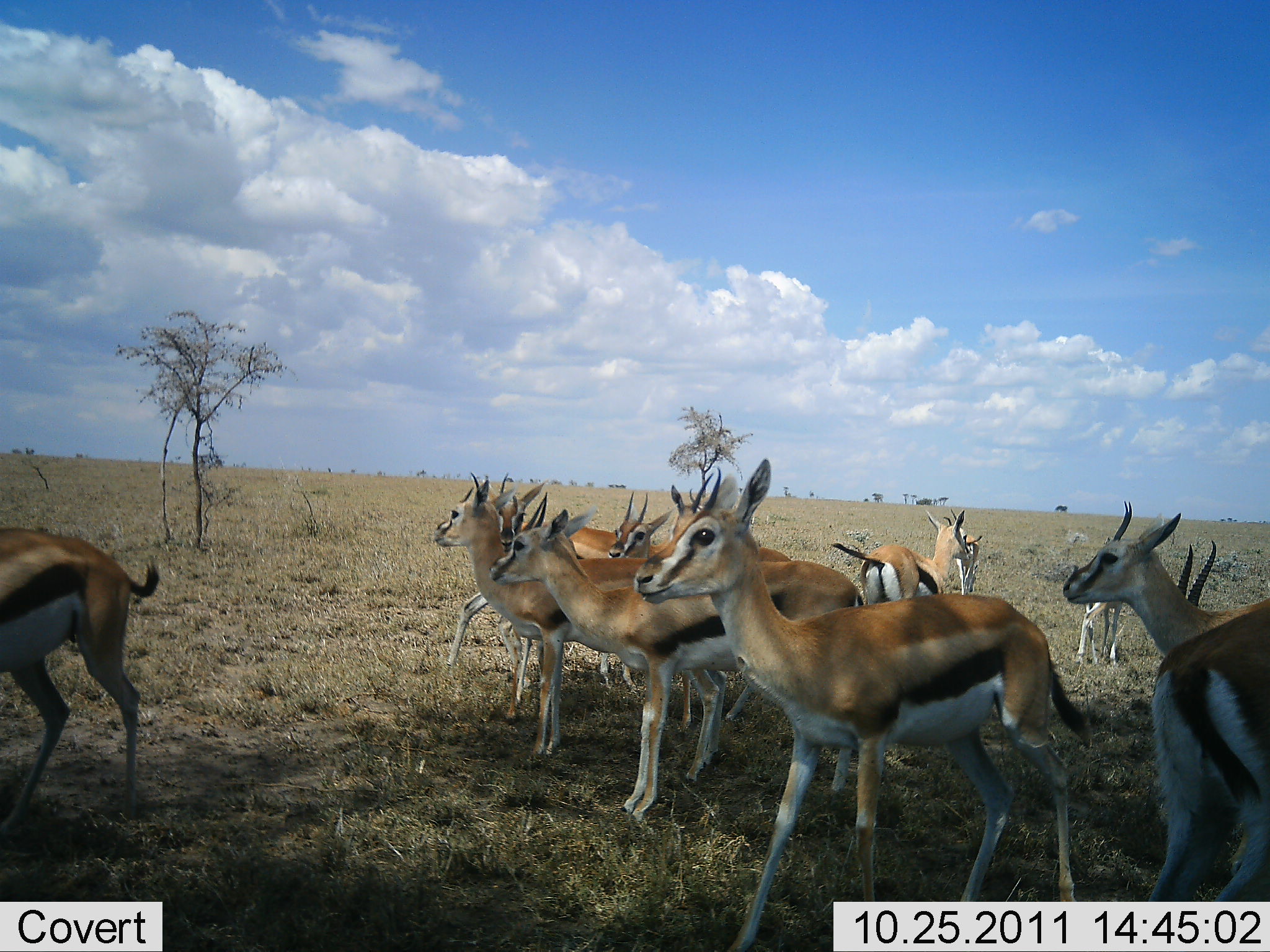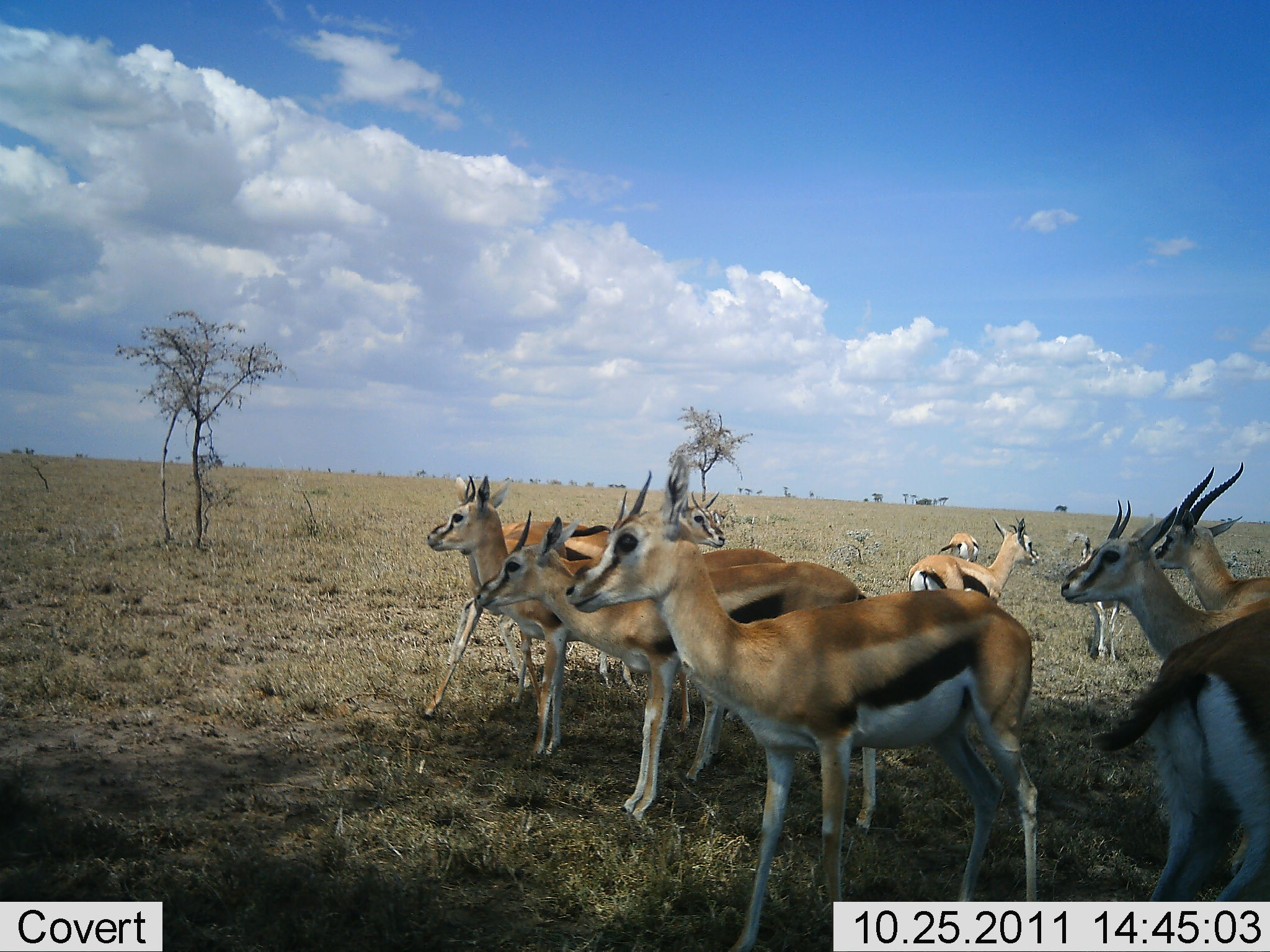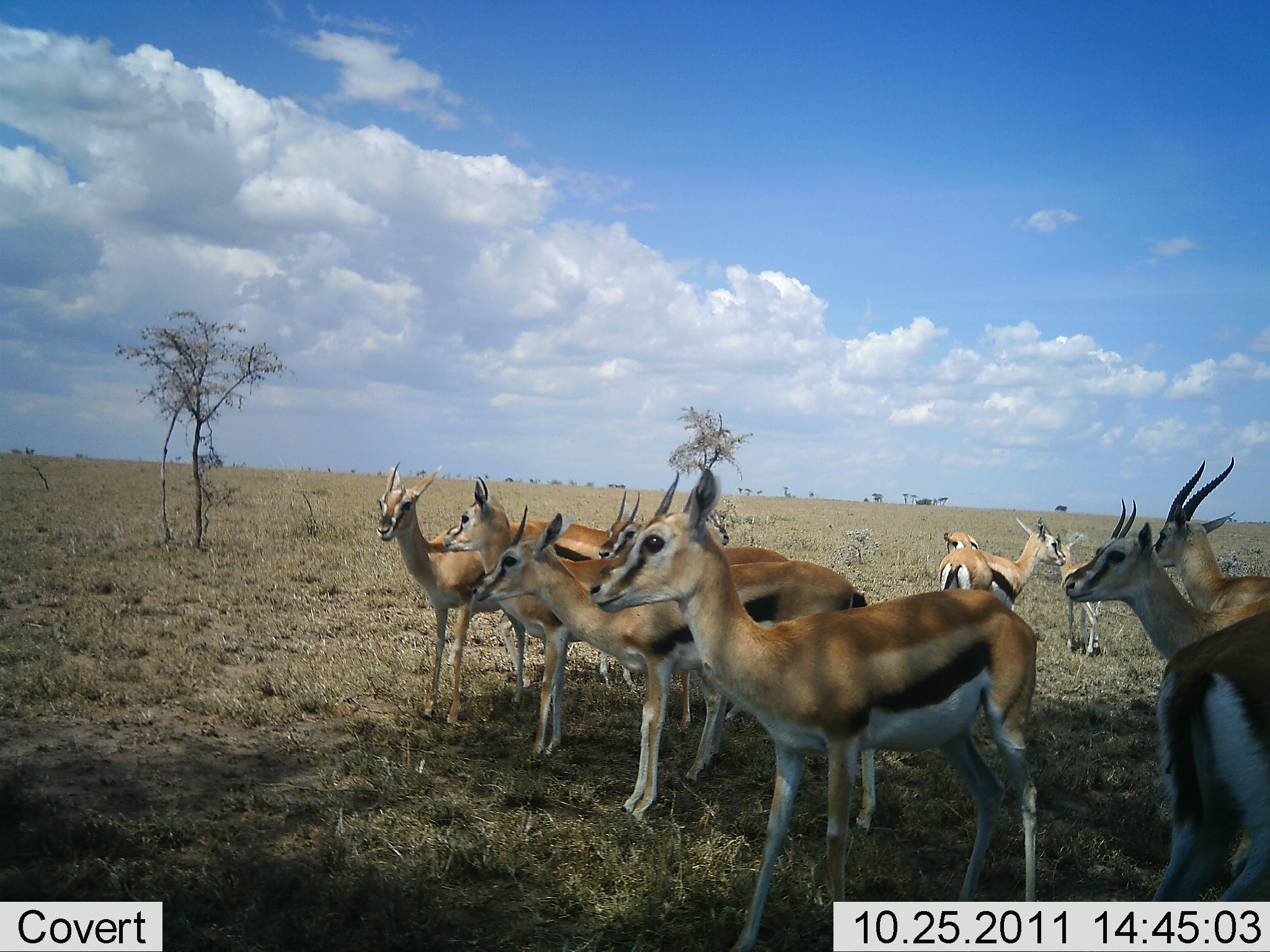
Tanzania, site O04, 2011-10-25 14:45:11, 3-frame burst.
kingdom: Animalia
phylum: Chordata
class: Mammalia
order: Artiodactyla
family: Bovidae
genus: Eudorcas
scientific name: Eudorcas thomsonii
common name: thomson's gazelle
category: gazellethomsons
Gazellethomsons (thomson's gazelle) (Eudorcas thomsonii), count 11-50. Behavior (volunteer vote fractions): standing 93%, resting 0%, moving 36%, interacting 14%. Young present (vote fraction): 0%. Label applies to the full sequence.